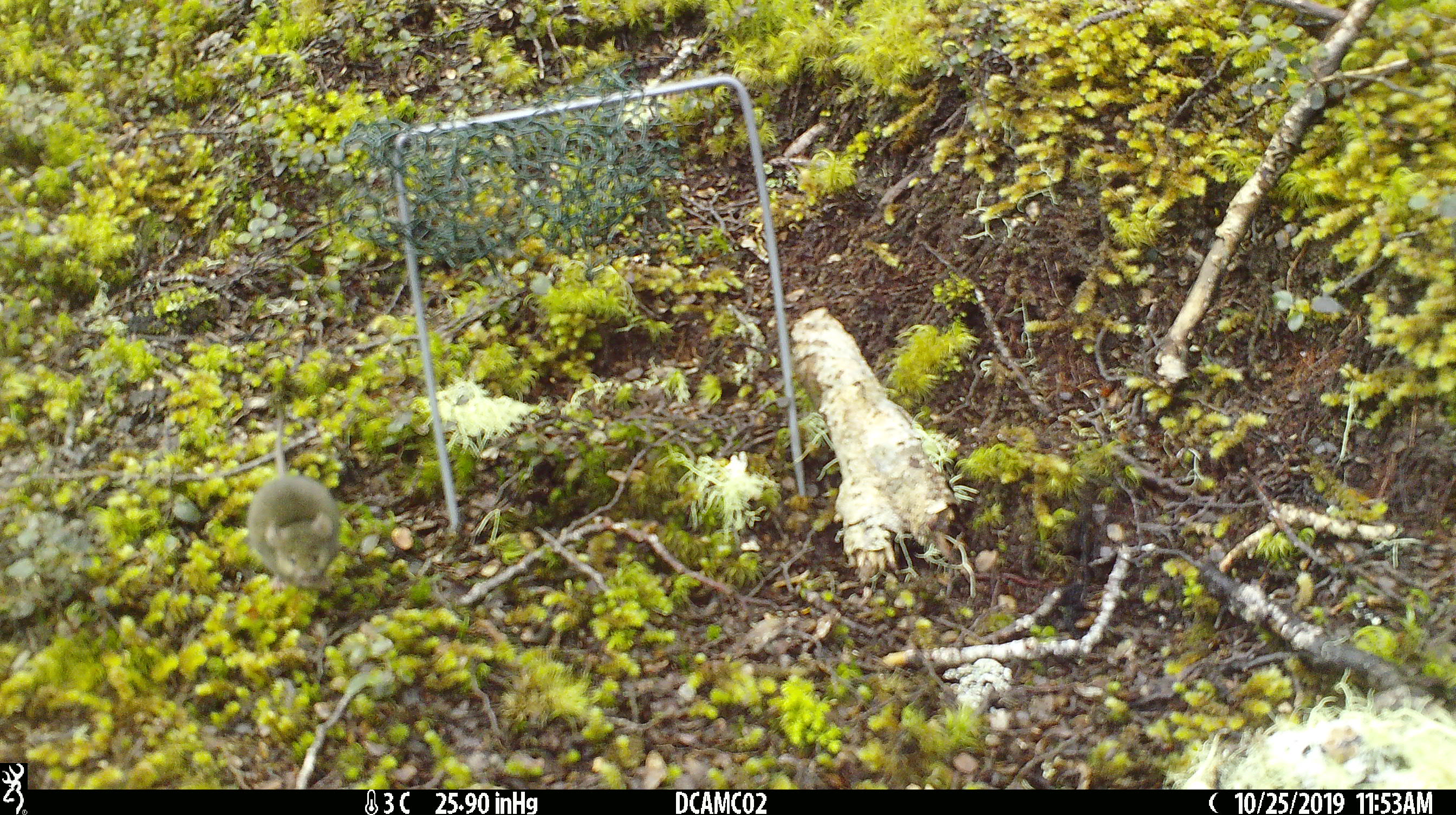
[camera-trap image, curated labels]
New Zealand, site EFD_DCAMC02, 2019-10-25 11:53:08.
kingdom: Animalia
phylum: Chordata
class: Mammalia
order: Rodentia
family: Muridae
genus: Mus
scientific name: Mus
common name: mouse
Mouse (Mus).